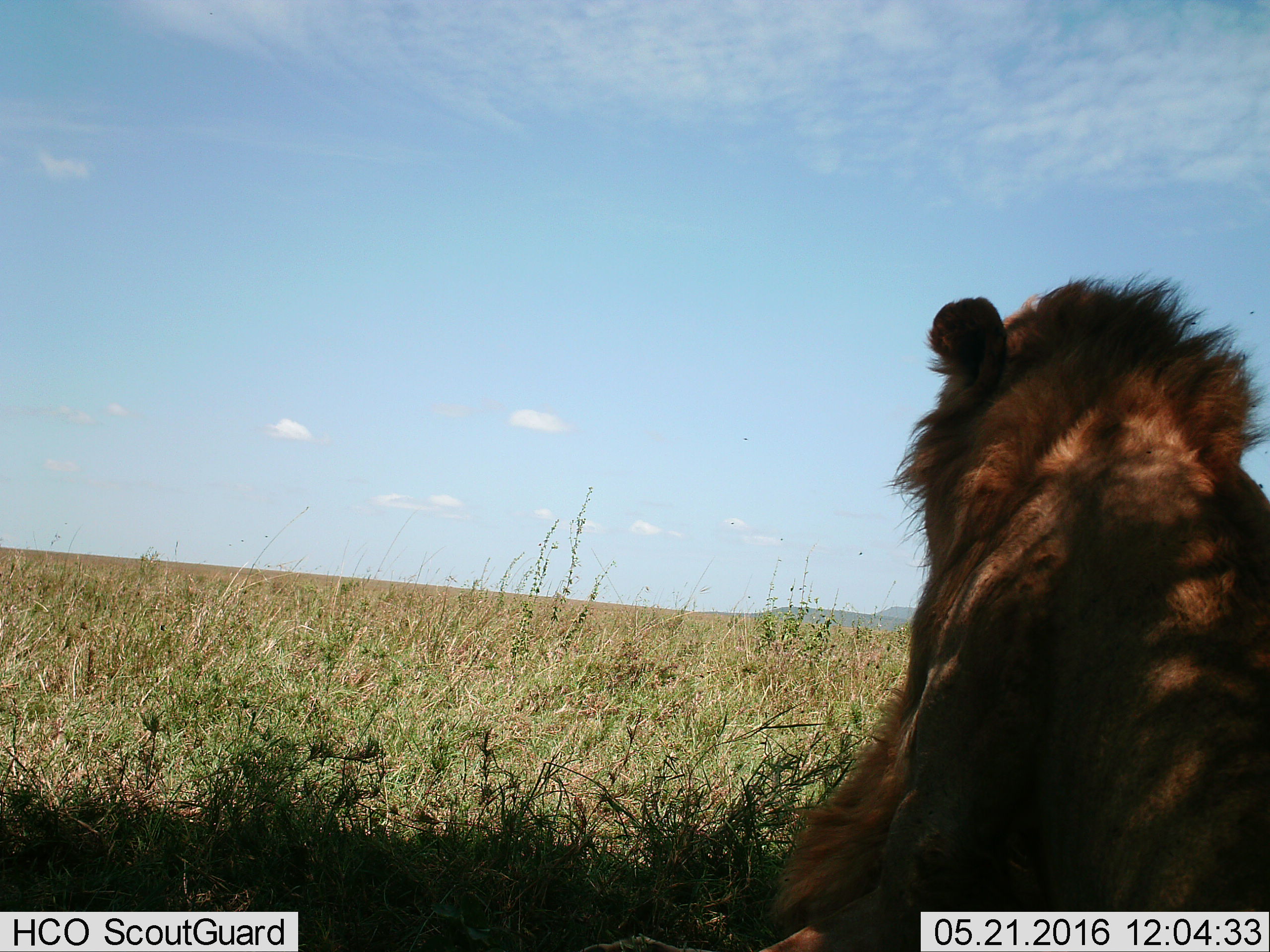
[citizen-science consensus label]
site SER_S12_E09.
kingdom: Animalia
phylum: Chordata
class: Mammalia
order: Carnivora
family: Felidae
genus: Panthera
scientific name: Panthera leo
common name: lion male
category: lionmale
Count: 1.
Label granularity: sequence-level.